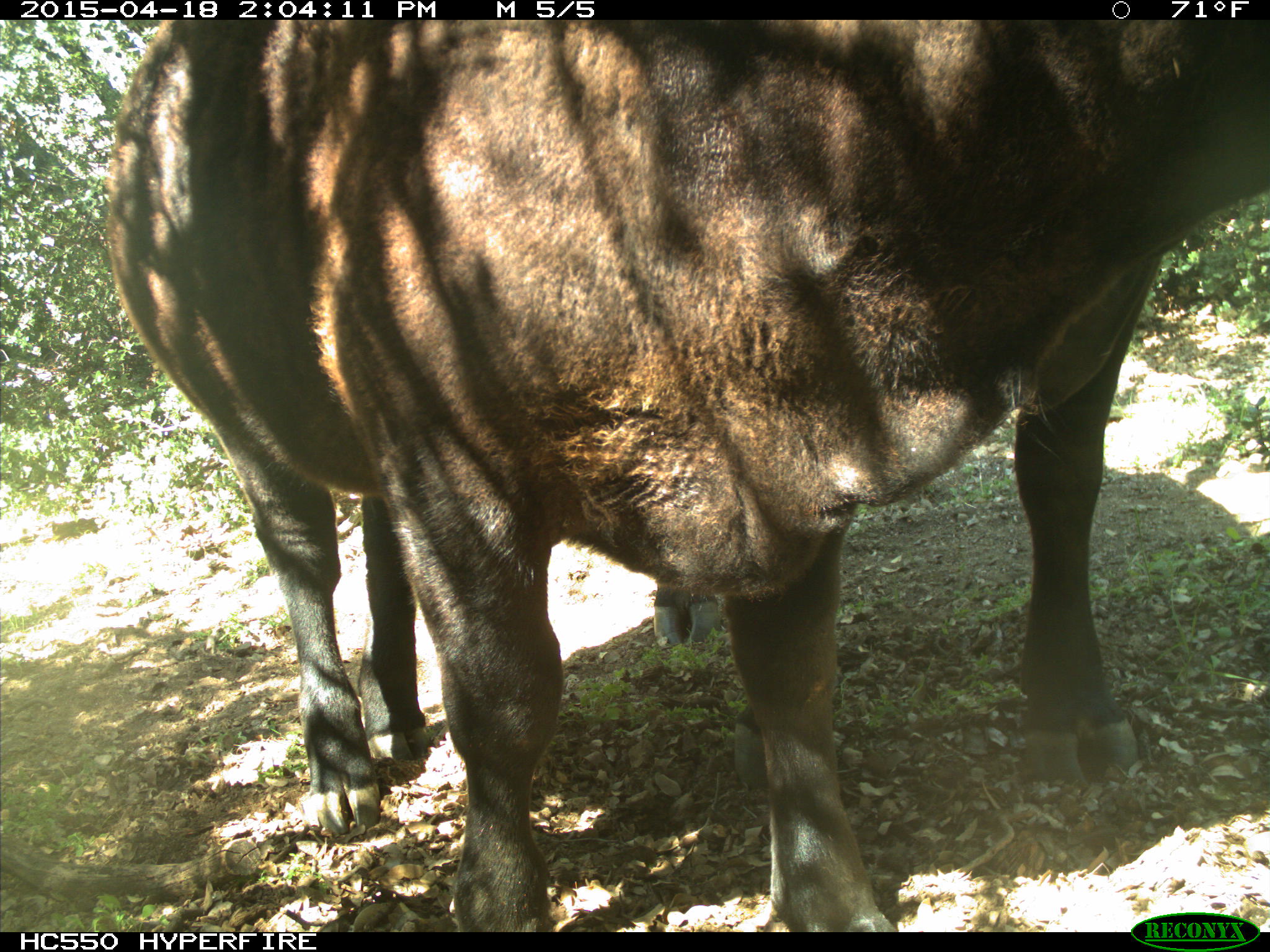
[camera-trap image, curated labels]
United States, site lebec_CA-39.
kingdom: Animalia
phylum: Chordata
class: Mammalia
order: Artiodactyla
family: Bovidae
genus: Bos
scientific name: Bos taurus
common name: domestic cow